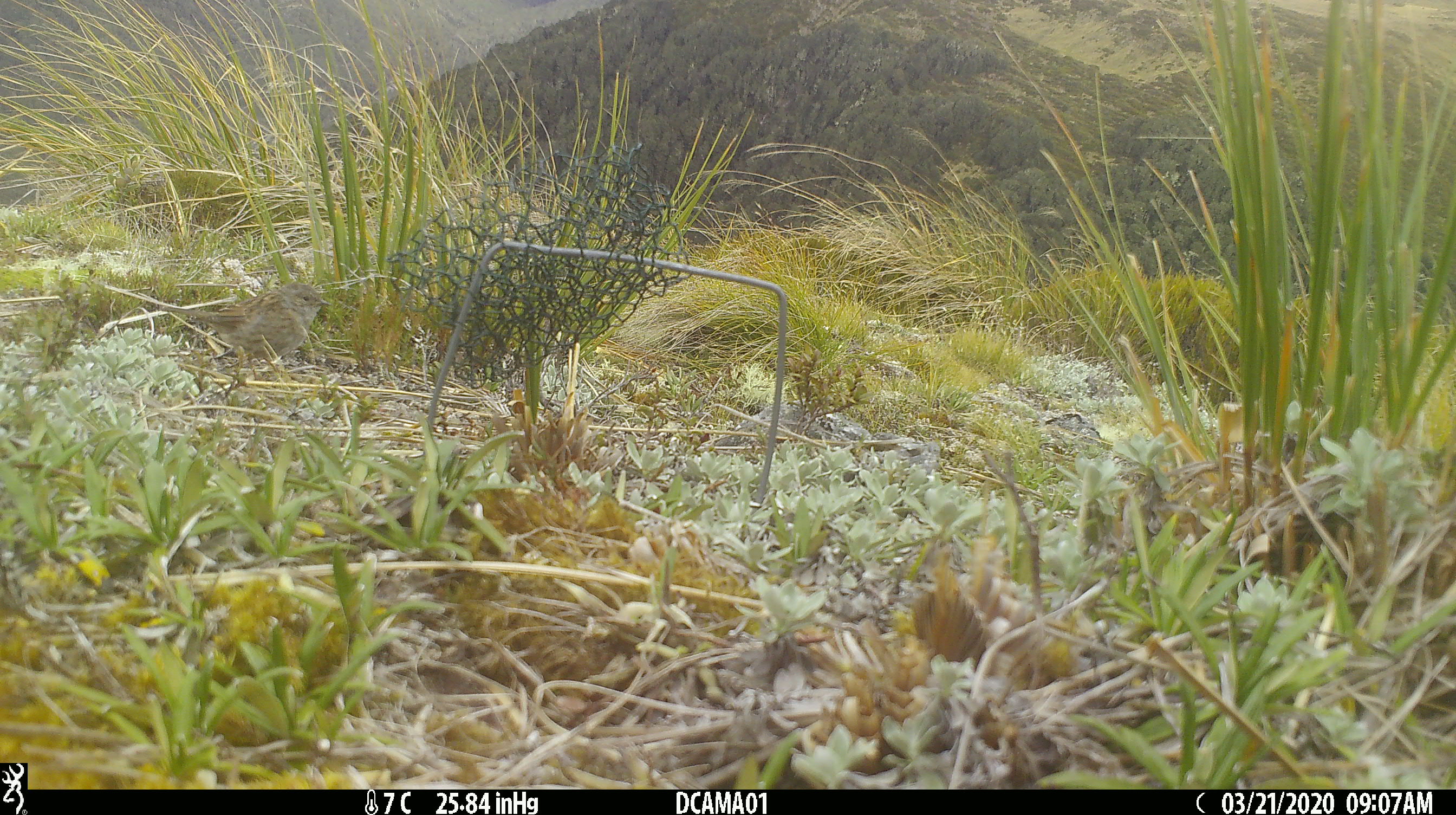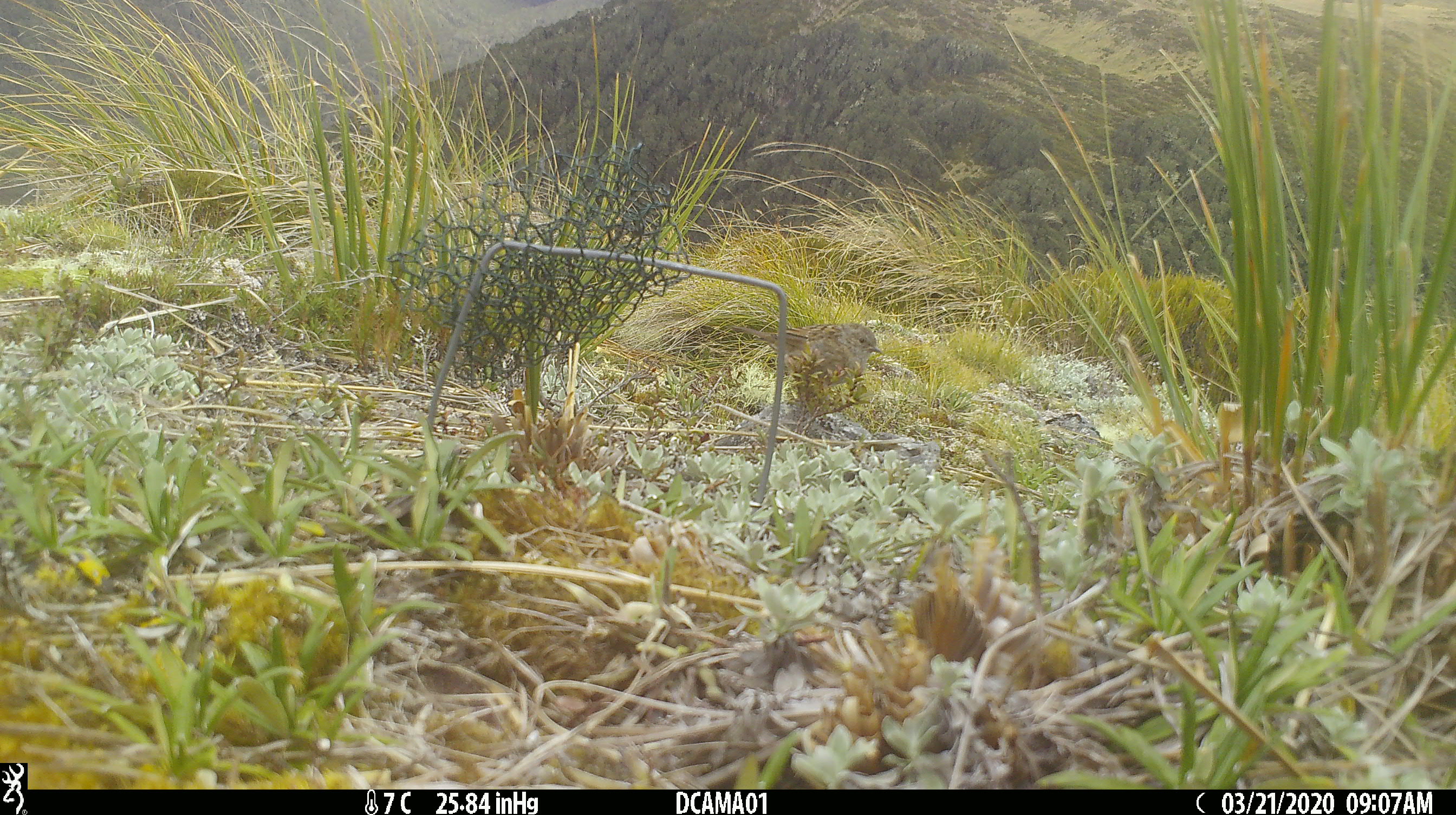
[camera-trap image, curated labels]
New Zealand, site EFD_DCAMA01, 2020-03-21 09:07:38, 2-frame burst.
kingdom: Animalia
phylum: Chordata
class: Aves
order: Passeriformes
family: Prunellidae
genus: Prunella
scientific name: Prunella modularis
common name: dunnock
Dunnock (Prunella modularis).